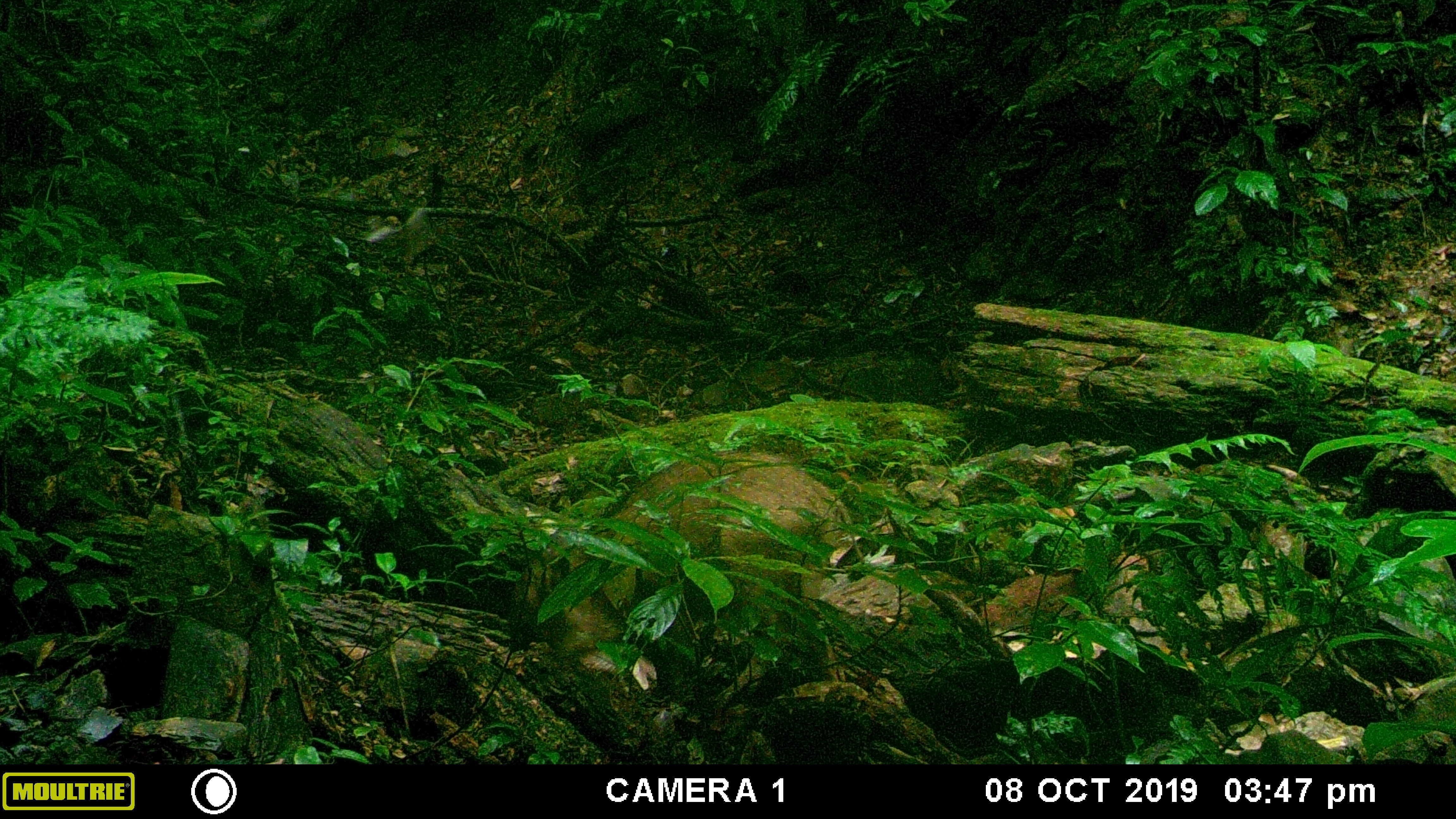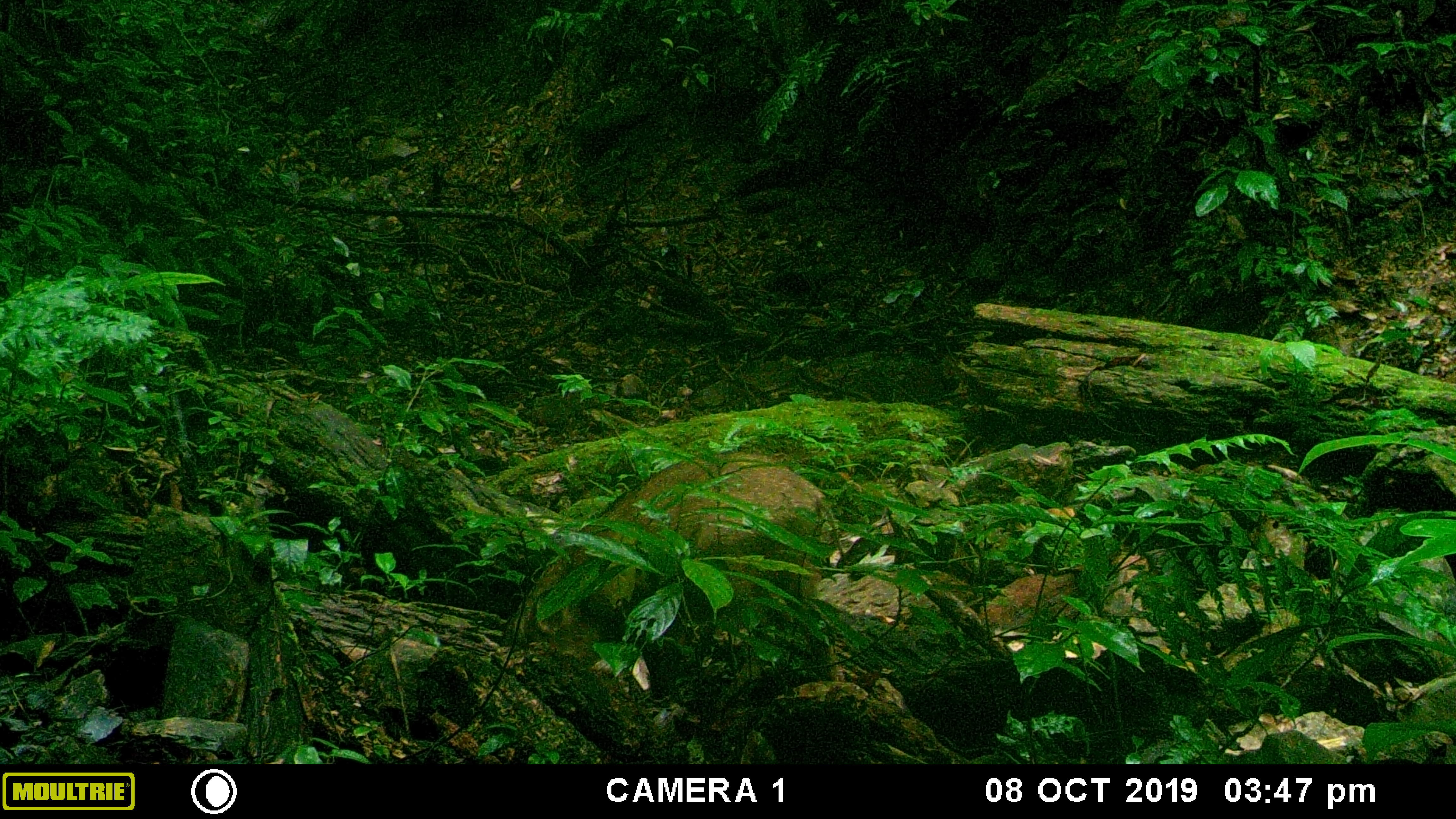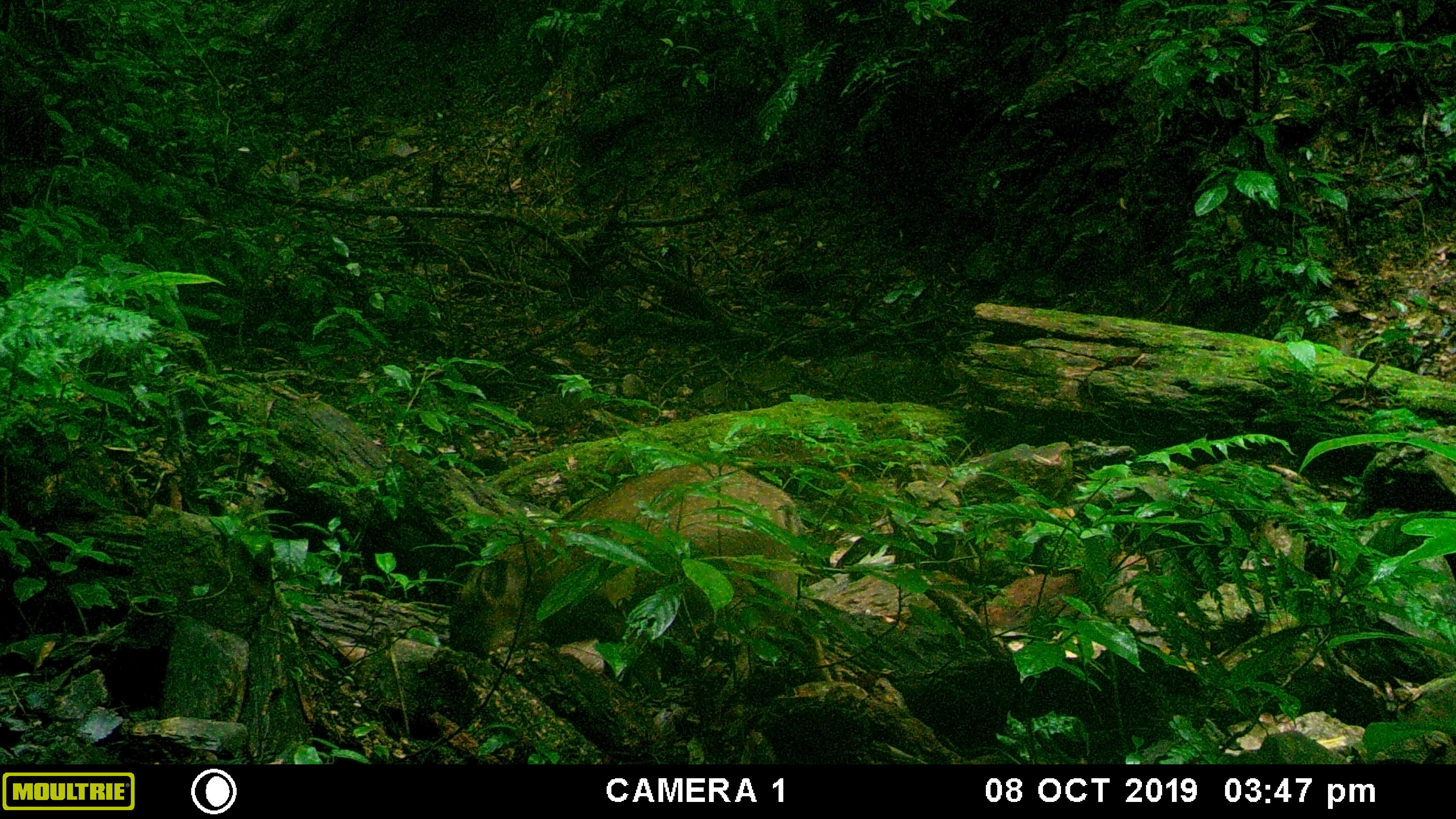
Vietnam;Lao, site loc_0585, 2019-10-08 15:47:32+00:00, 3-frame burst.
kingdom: Animalia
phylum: Chordata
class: Mammalia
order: Artiodactyla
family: Suidae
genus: Sus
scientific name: Sus scrofa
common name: eurasian wild pig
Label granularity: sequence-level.